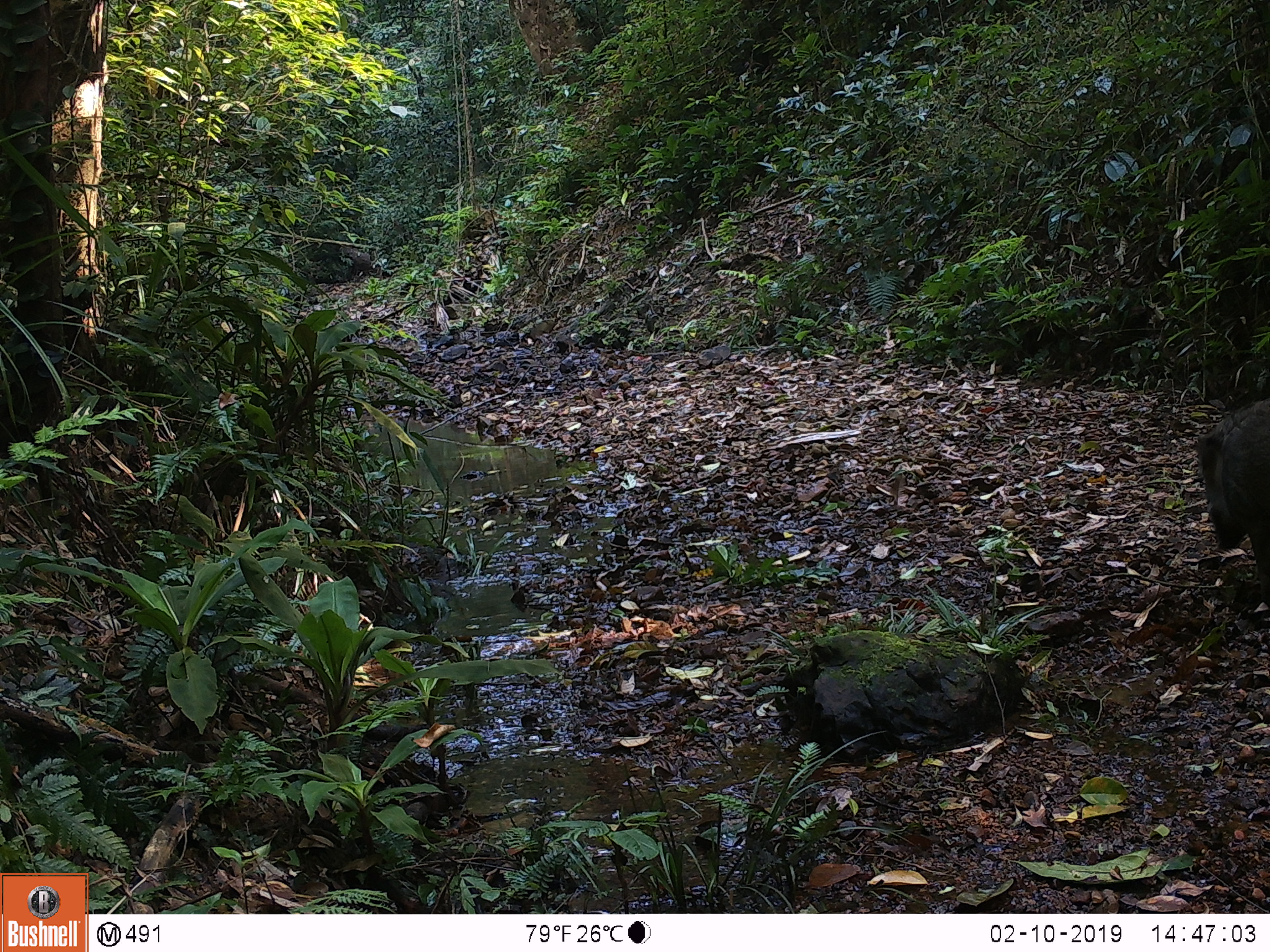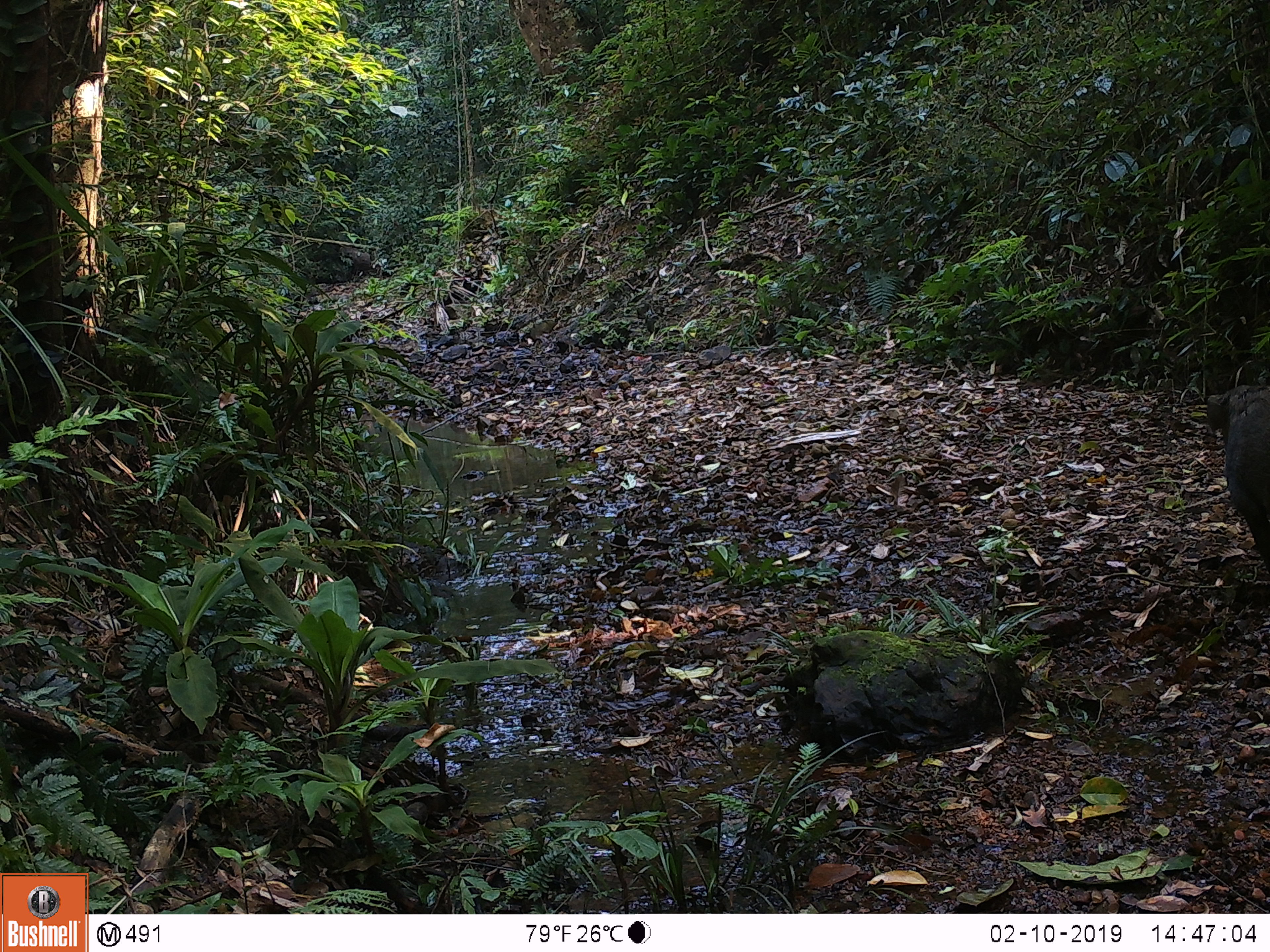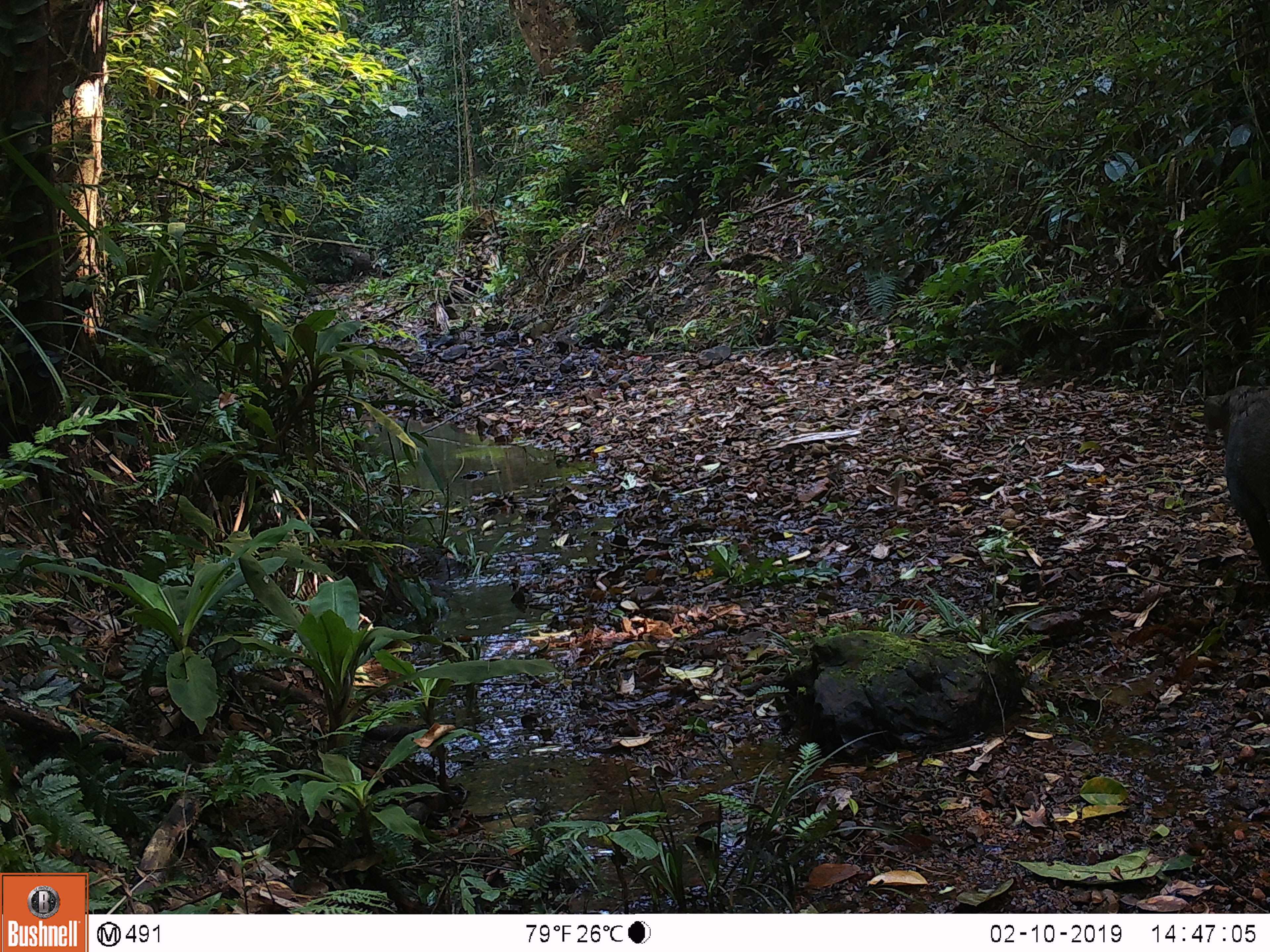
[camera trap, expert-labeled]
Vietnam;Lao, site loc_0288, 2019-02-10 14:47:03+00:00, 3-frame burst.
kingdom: Animalia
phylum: Chordata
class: Mammalia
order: Artiodactyla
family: Suidae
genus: Sus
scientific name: Sus scrofa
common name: eurasian wild pig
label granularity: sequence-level